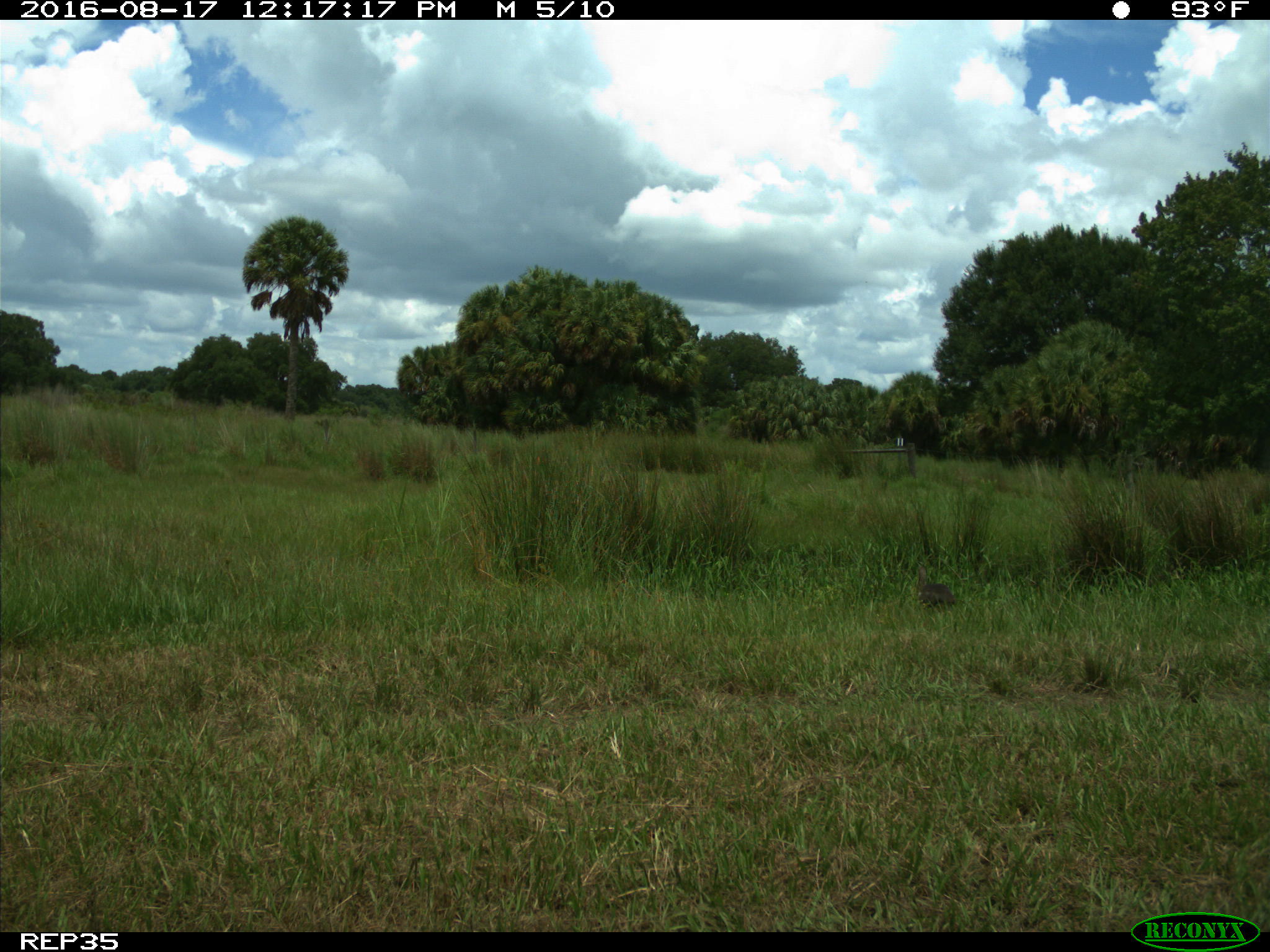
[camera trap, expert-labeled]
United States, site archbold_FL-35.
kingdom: Animalia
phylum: Chordata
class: Aves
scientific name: Aves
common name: birds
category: unidentified bird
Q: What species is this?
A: Unidentified bird (birds) (Aves).